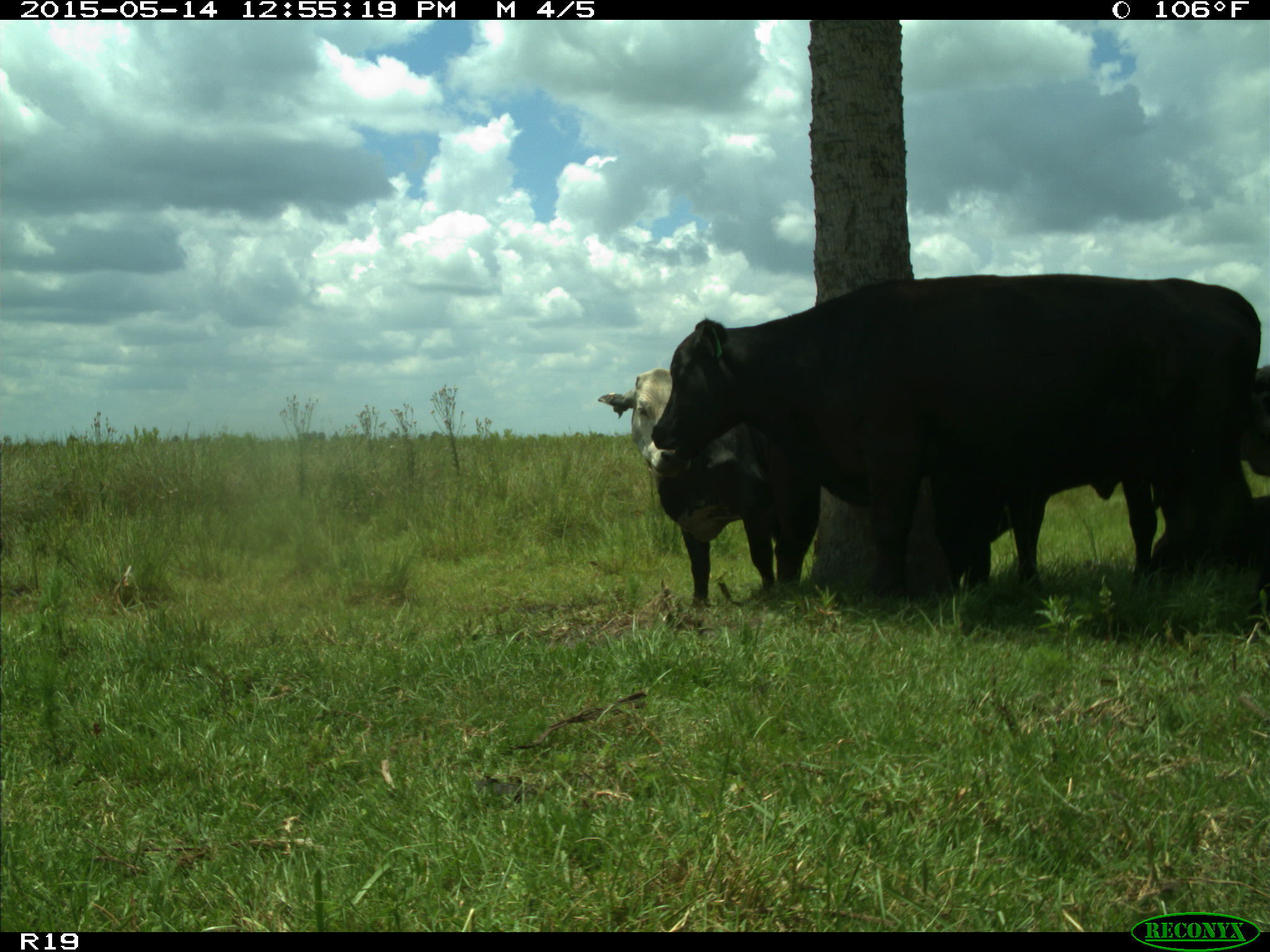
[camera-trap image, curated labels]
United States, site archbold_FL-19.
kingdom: Animalia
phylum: Chordata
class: Mammalia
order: Artiodactyla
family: Bovidae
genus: Bos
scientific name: Bos taurus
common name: domestic cow